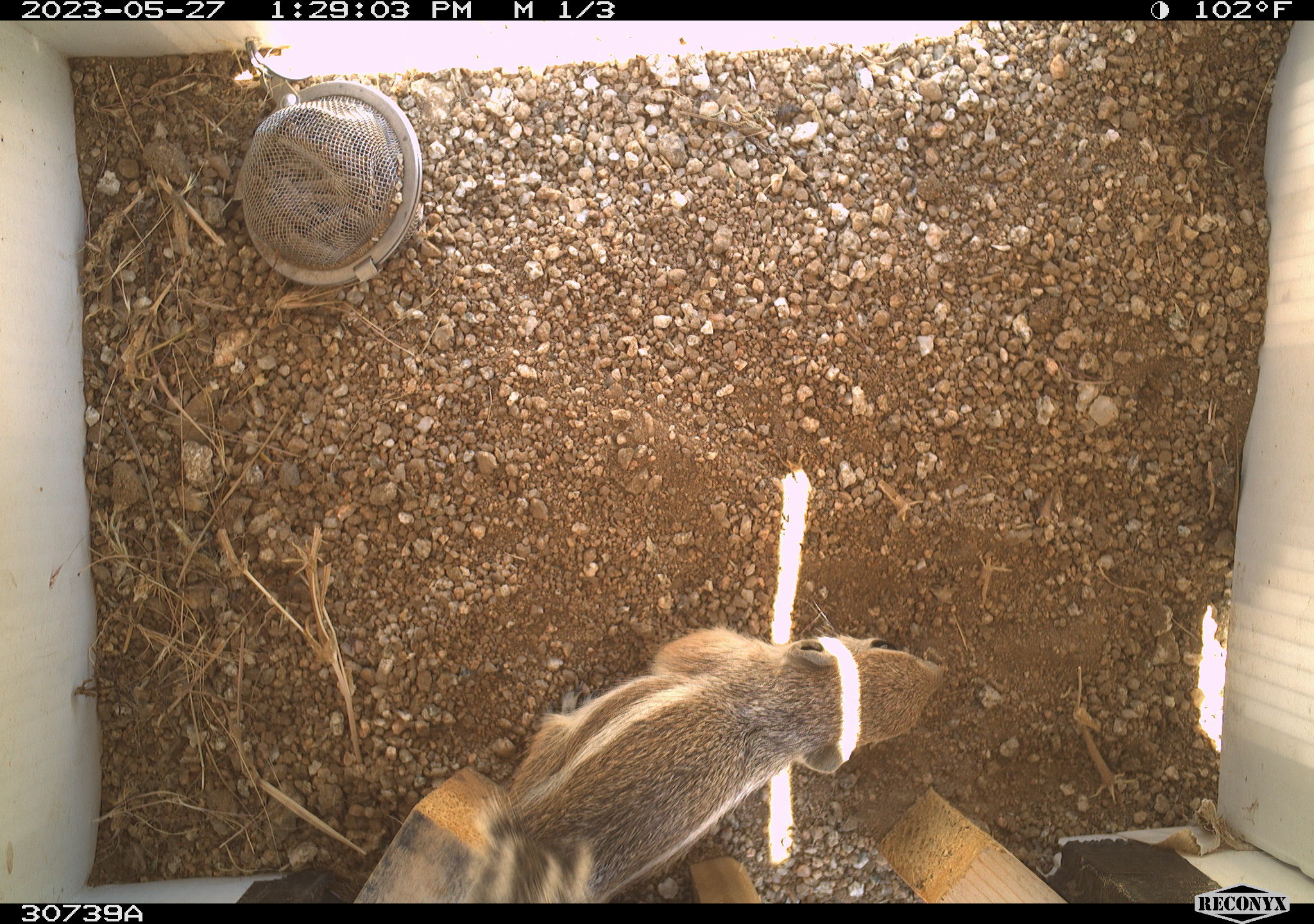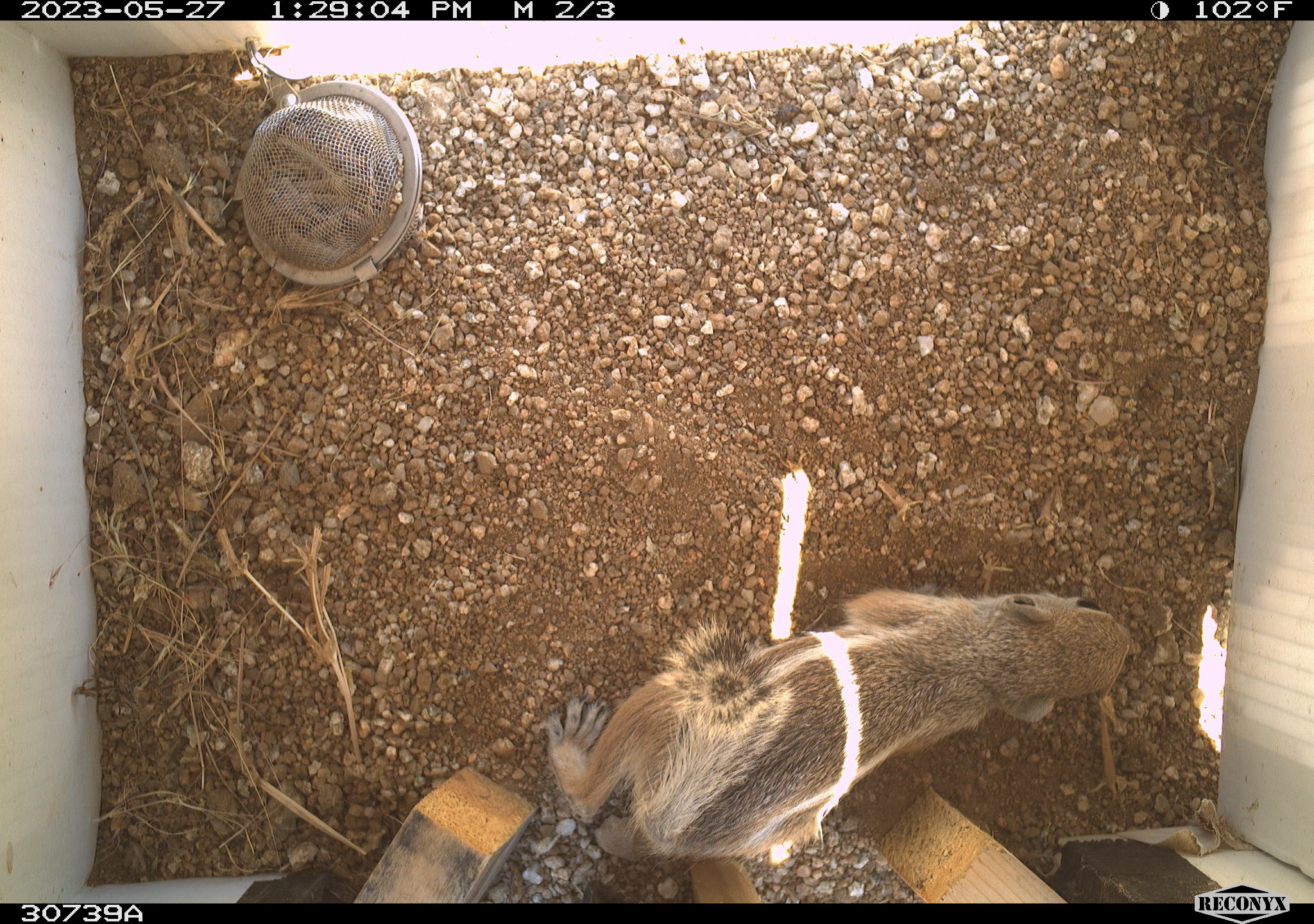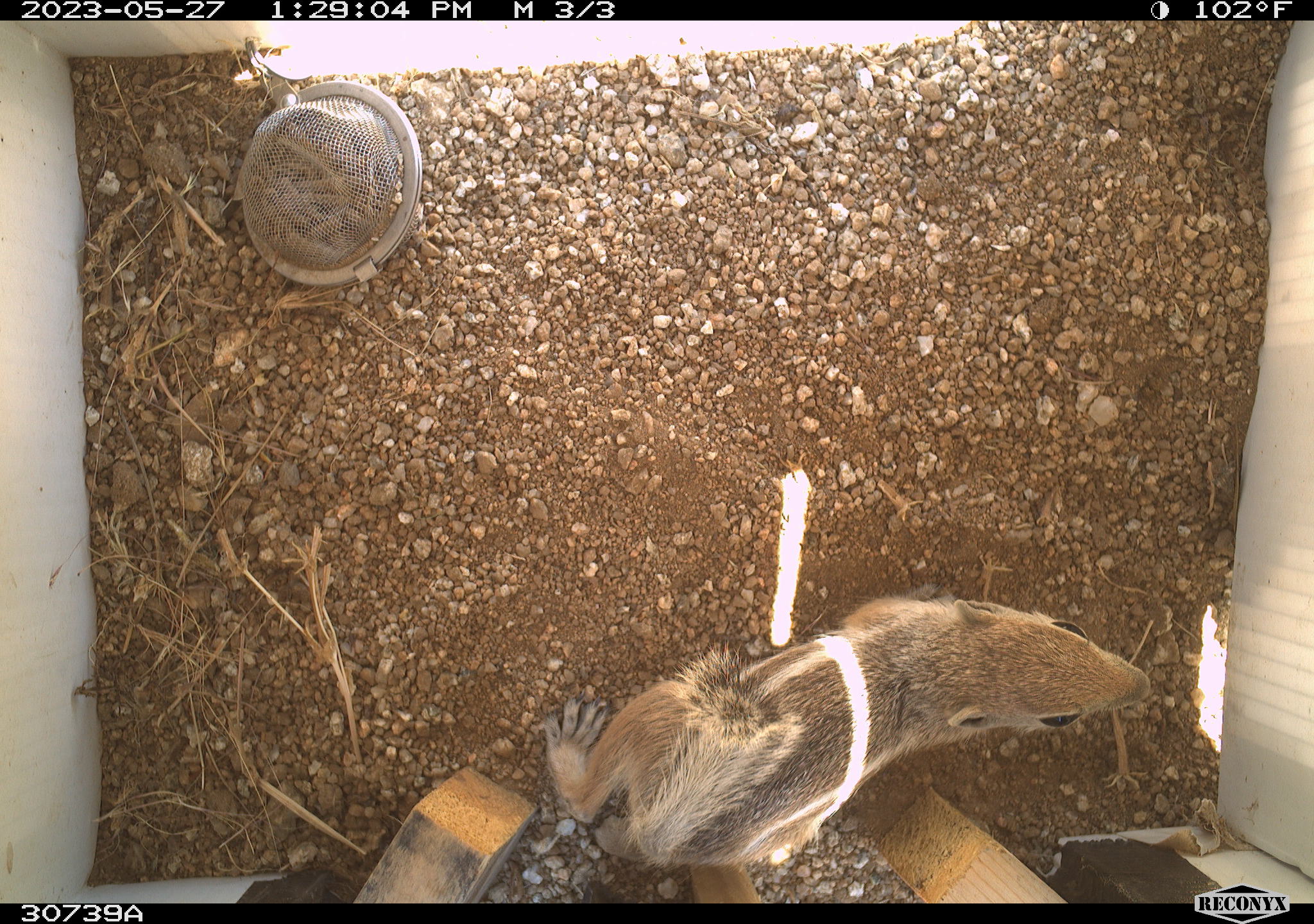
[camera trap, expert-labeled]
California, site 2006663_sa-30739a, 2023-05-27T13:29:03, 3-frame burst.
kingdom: Animalia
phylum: Chordata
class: Mammalia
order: Rodentia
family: Sciuridae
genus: Ammospermophilus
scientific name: Ammospermophilus leucurus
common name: white-tailed antelope squirrel